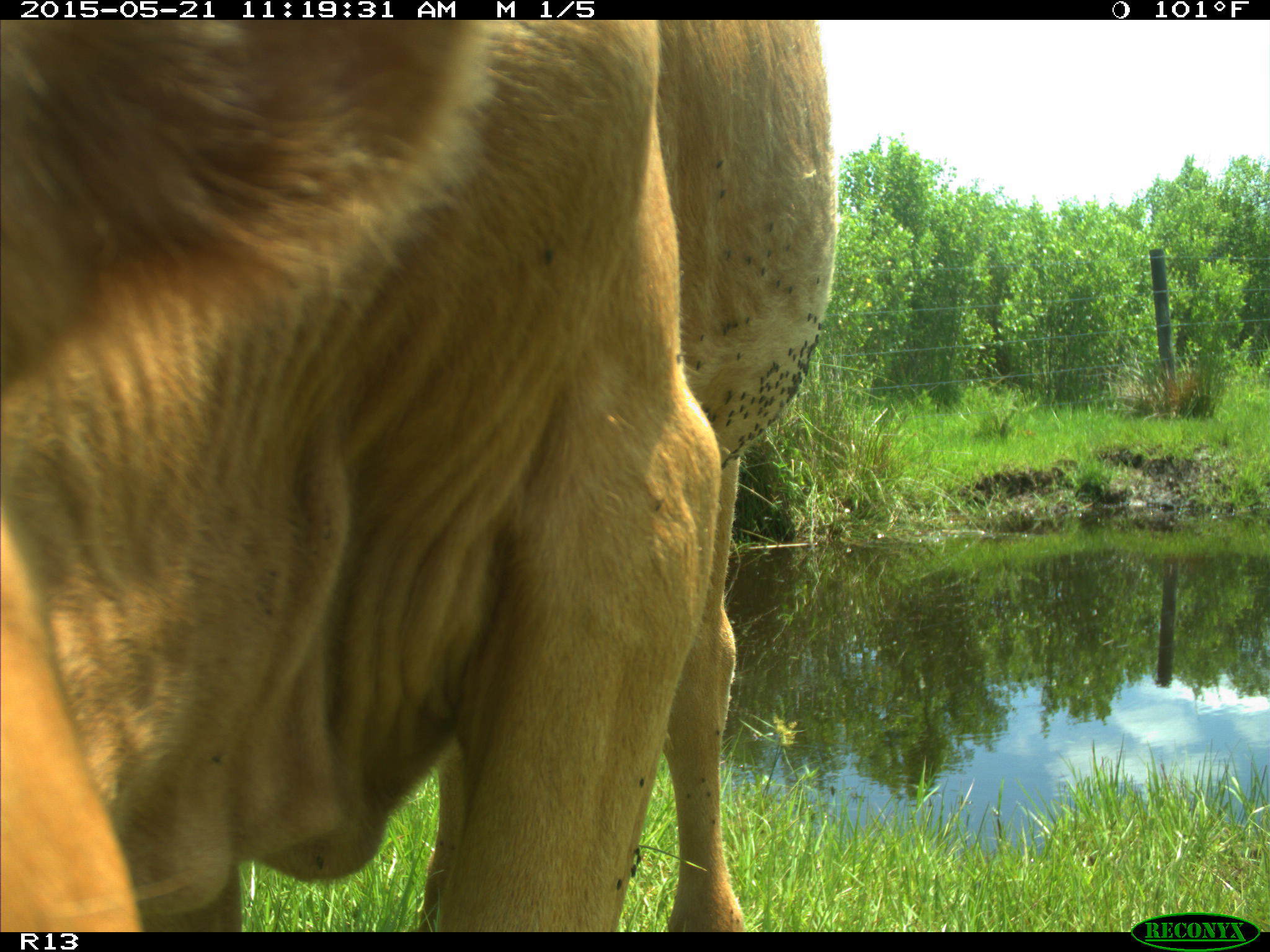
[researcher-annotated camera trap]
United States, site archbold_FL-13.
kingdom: Animalia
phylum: Chordata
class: Mammalia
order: Artiodactyla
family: Bovidae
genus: Bos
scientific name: Bos taurus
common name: domestic cow